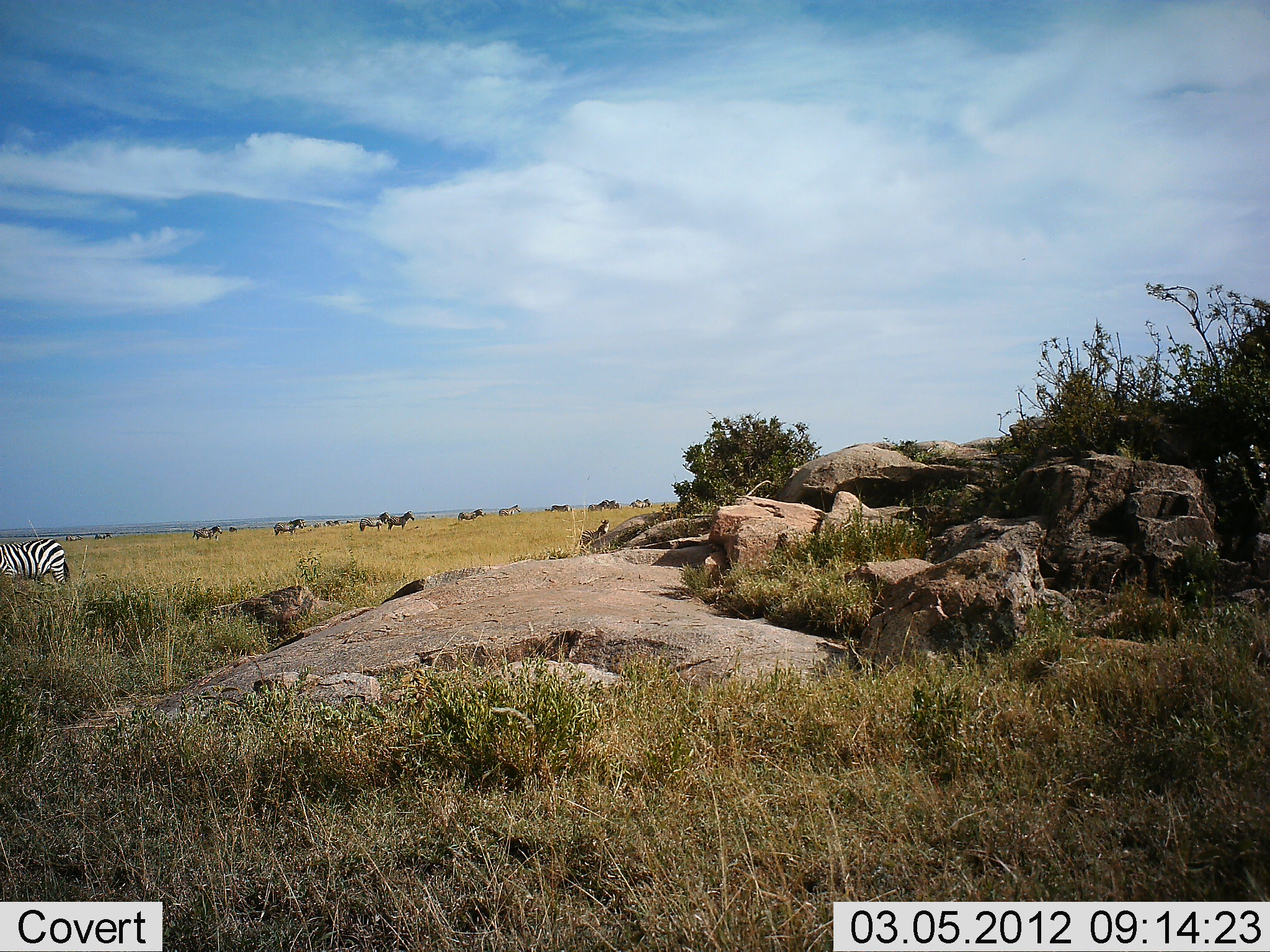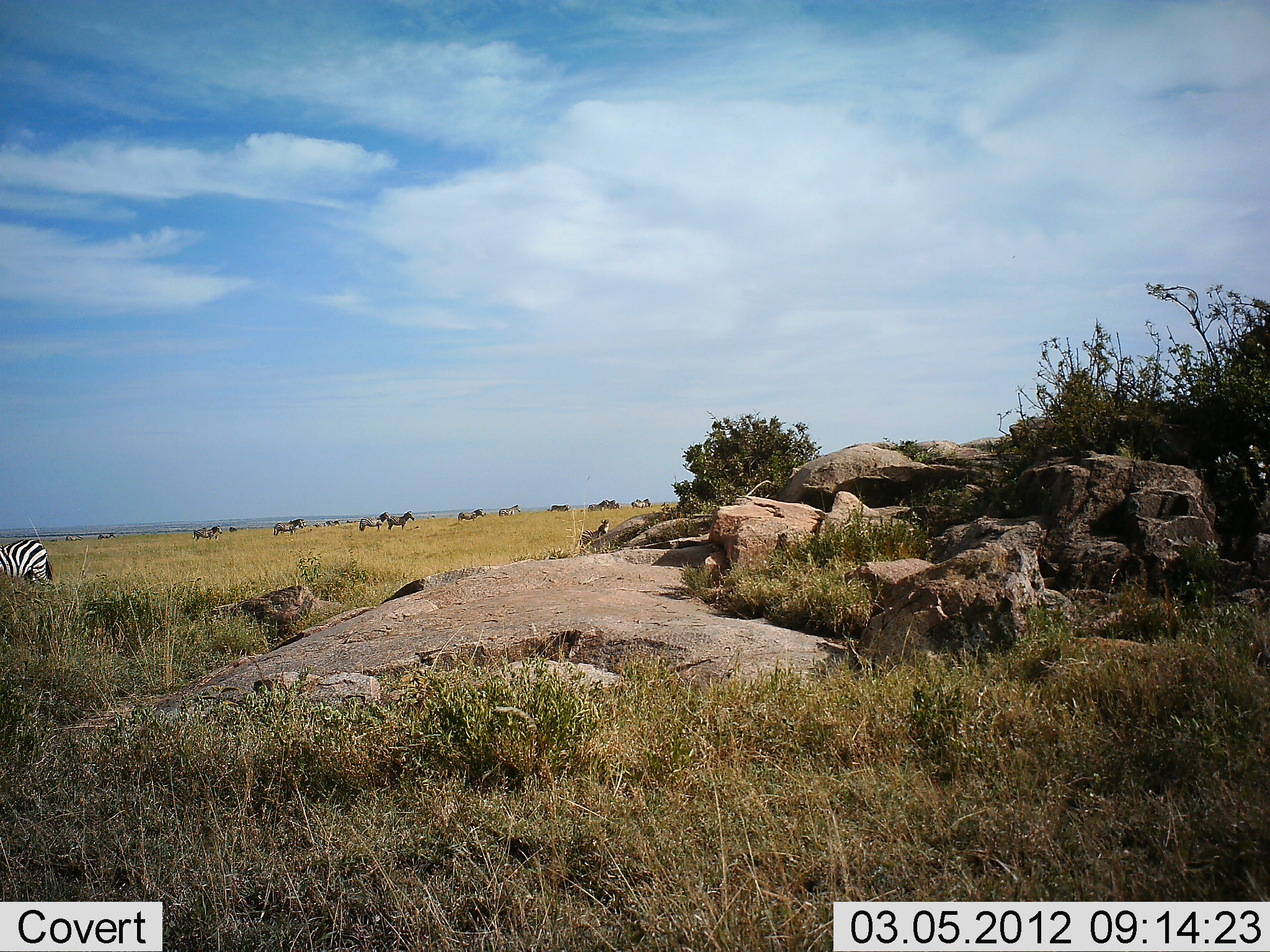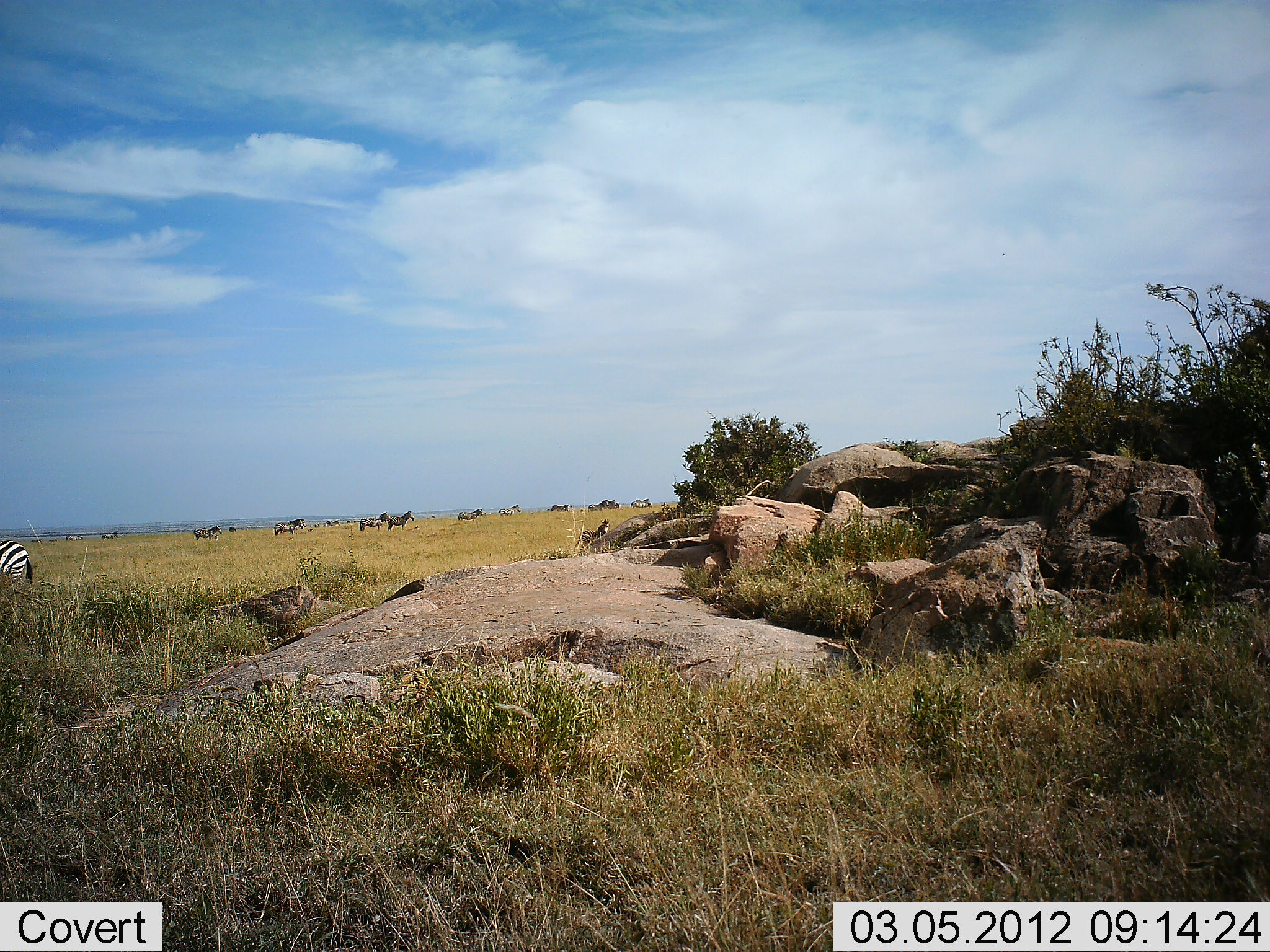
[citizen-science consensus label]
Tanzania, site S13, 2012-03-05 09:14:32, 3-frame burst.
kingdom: Animalia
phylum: Chordata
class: Mammalia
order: Perissodactyla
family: Equidae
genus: Equus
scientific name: Equus quagga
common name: plains zebra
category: zebra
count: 11-50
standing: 58%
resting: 0%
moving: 68%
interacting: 0%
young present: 0%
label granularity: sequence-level